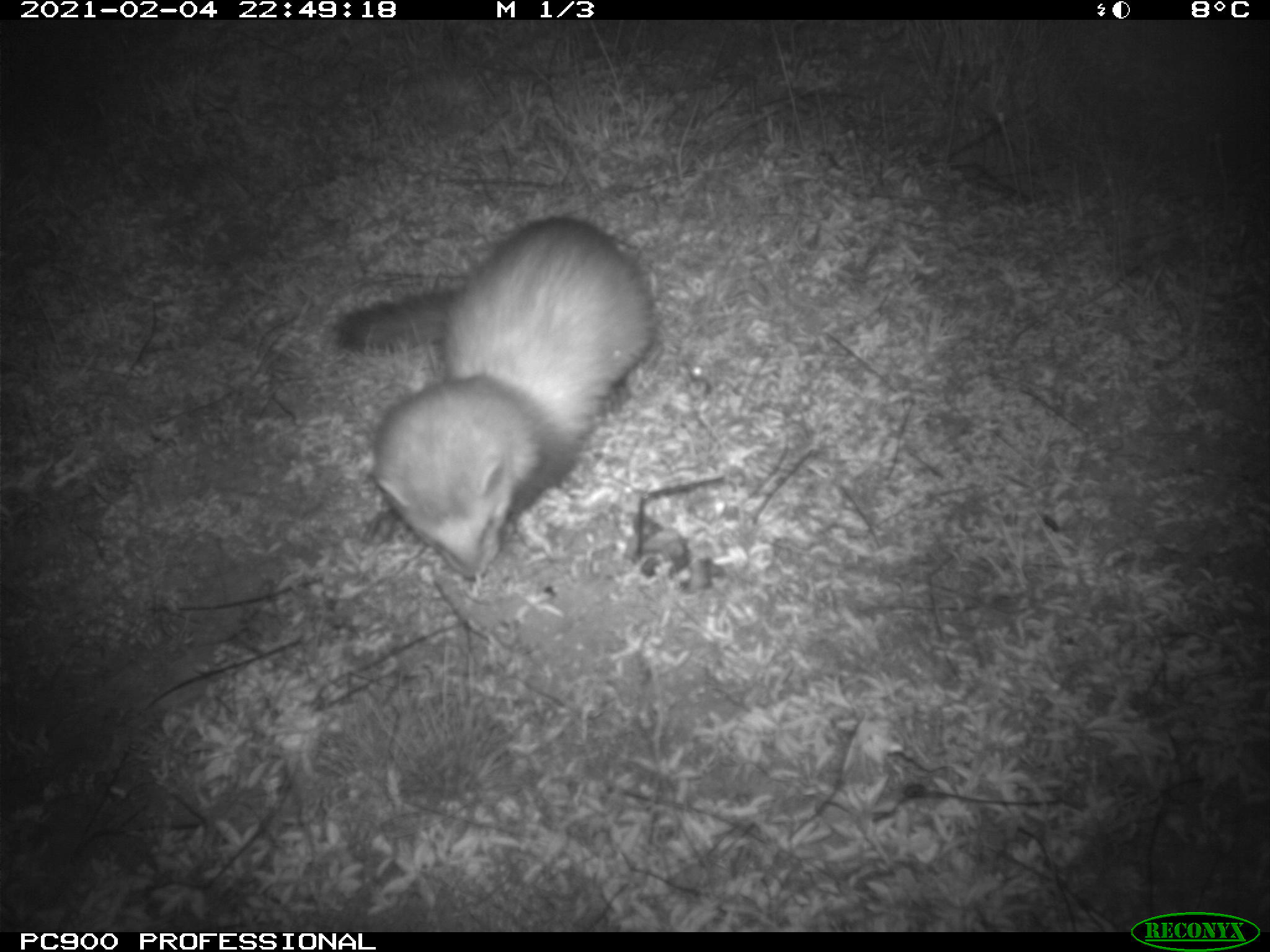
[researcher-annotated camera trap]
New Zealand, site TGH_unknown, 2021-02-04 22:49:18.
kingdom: Animalia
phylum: Chordata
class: Mammalia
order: Carnivora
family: Mustelidae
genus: Mustela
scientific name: Mustela furo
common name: ferret